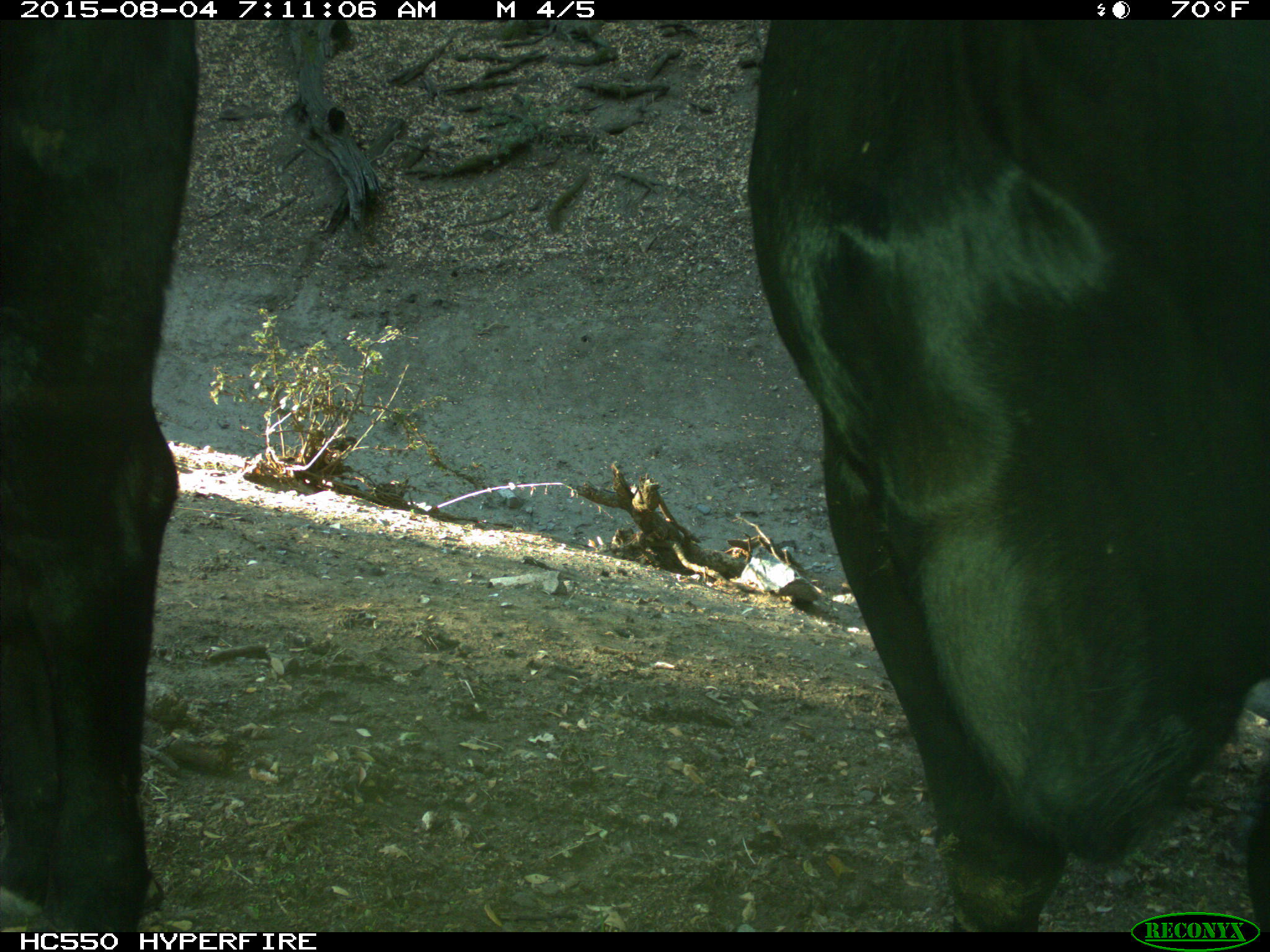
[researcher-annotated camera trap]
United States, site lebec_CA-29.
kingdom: Animalia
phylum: Chordata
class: Mammalia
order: Artiodactyla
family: Bovidae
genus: Bos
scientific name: Bos taurus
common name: domestic cow